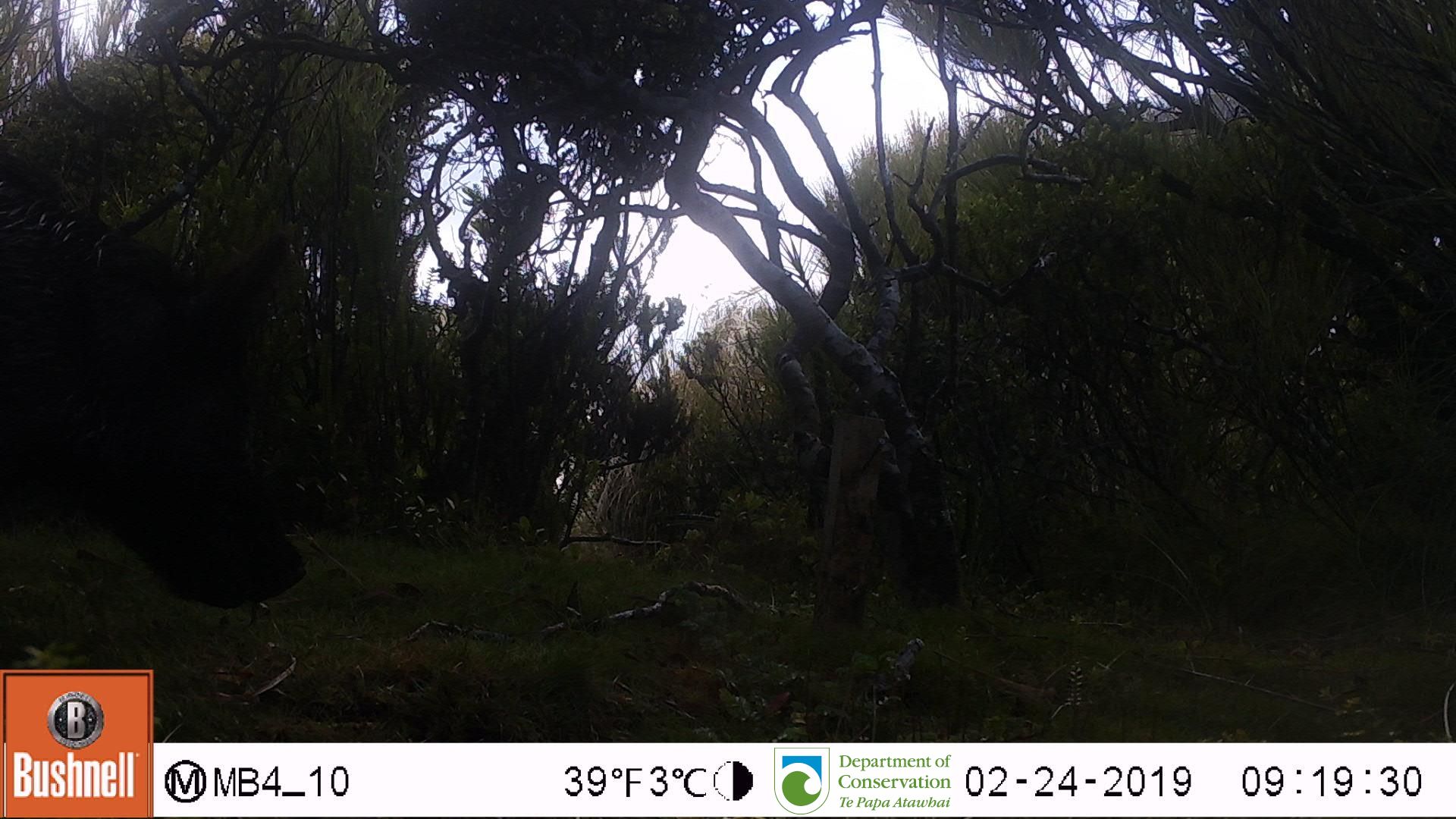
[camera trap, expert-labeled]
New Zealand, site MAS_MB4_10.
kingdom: Animalia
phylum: Chordata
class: Mammalia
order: Artiodactyla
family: Suidae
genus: Sus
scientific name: Sus scrofa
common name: pig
Pig (Sus scrofa).